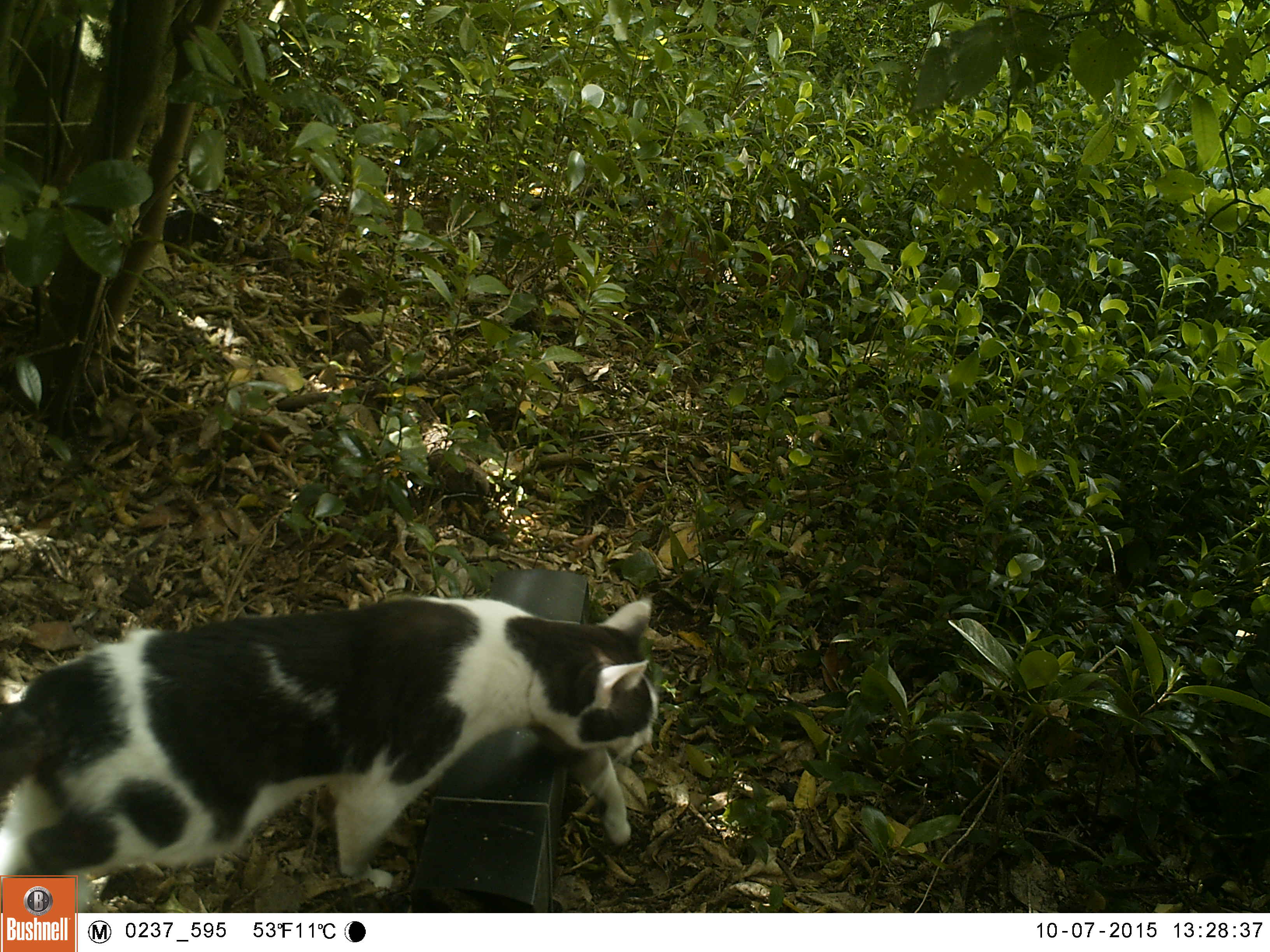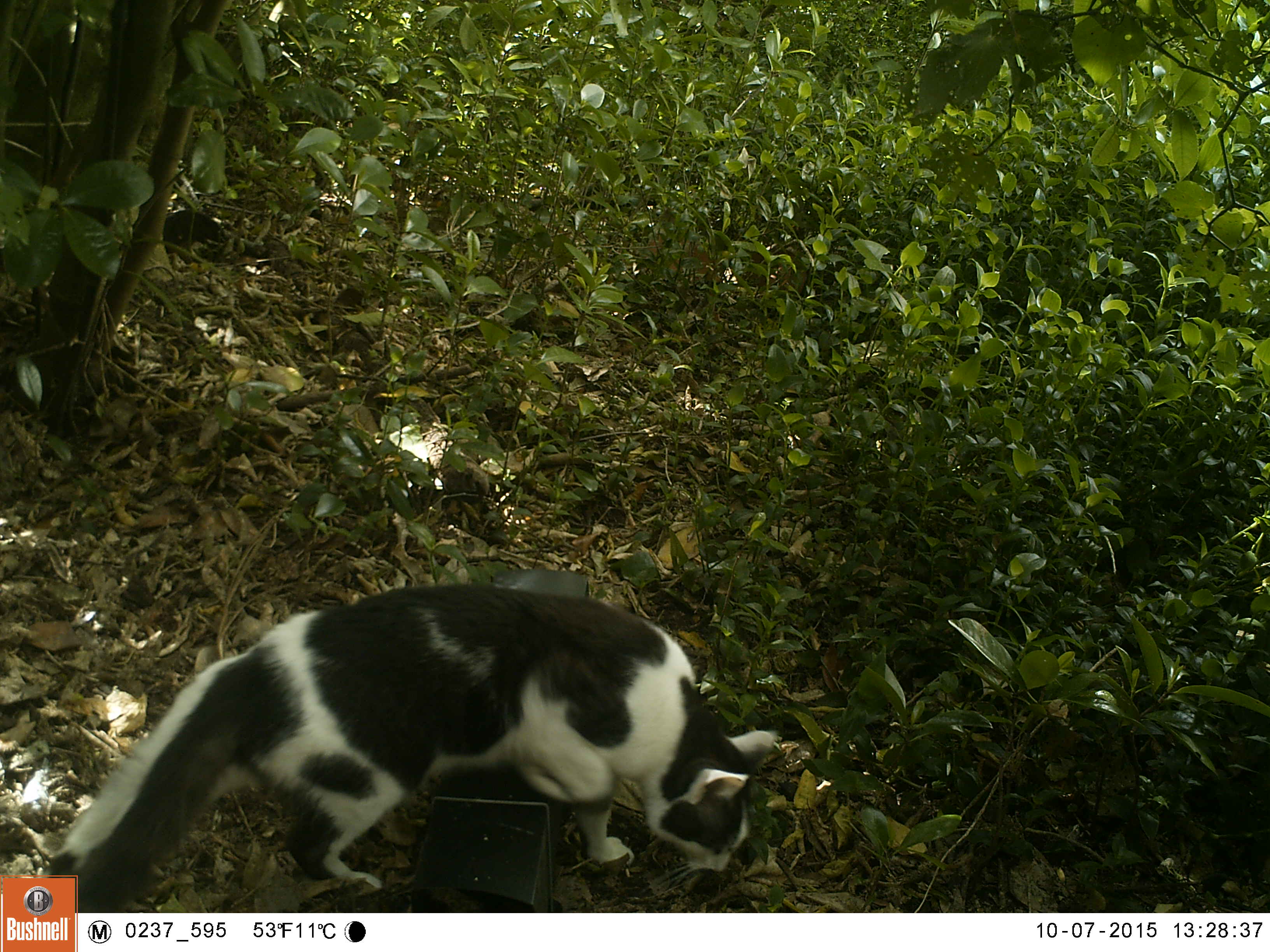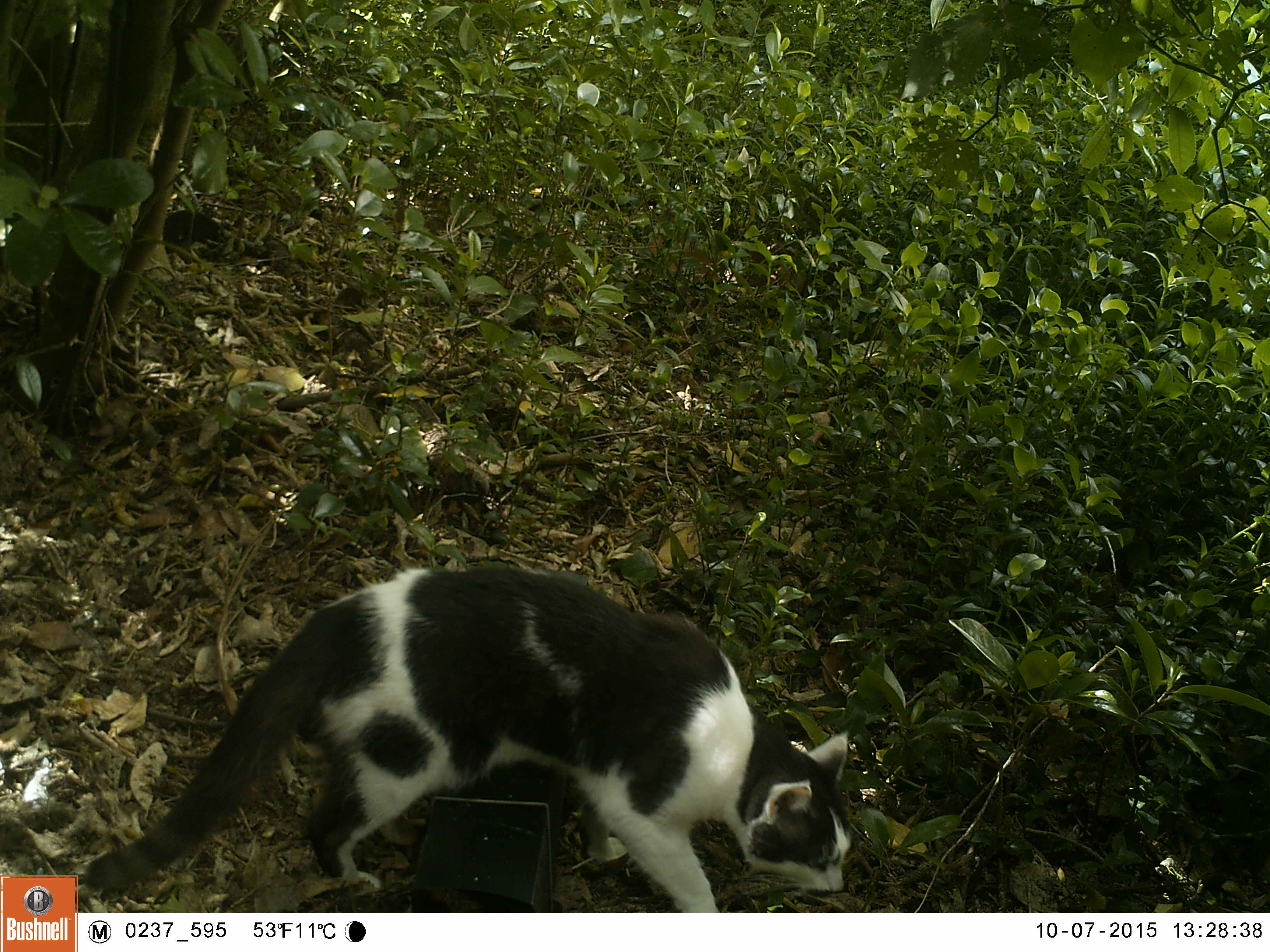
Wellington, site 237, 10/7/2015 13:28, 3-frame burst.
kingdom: Animalia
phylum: Chordata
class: Mammalia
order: Carnivora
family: Felidae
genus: Felis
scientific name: Felis catus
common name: cat